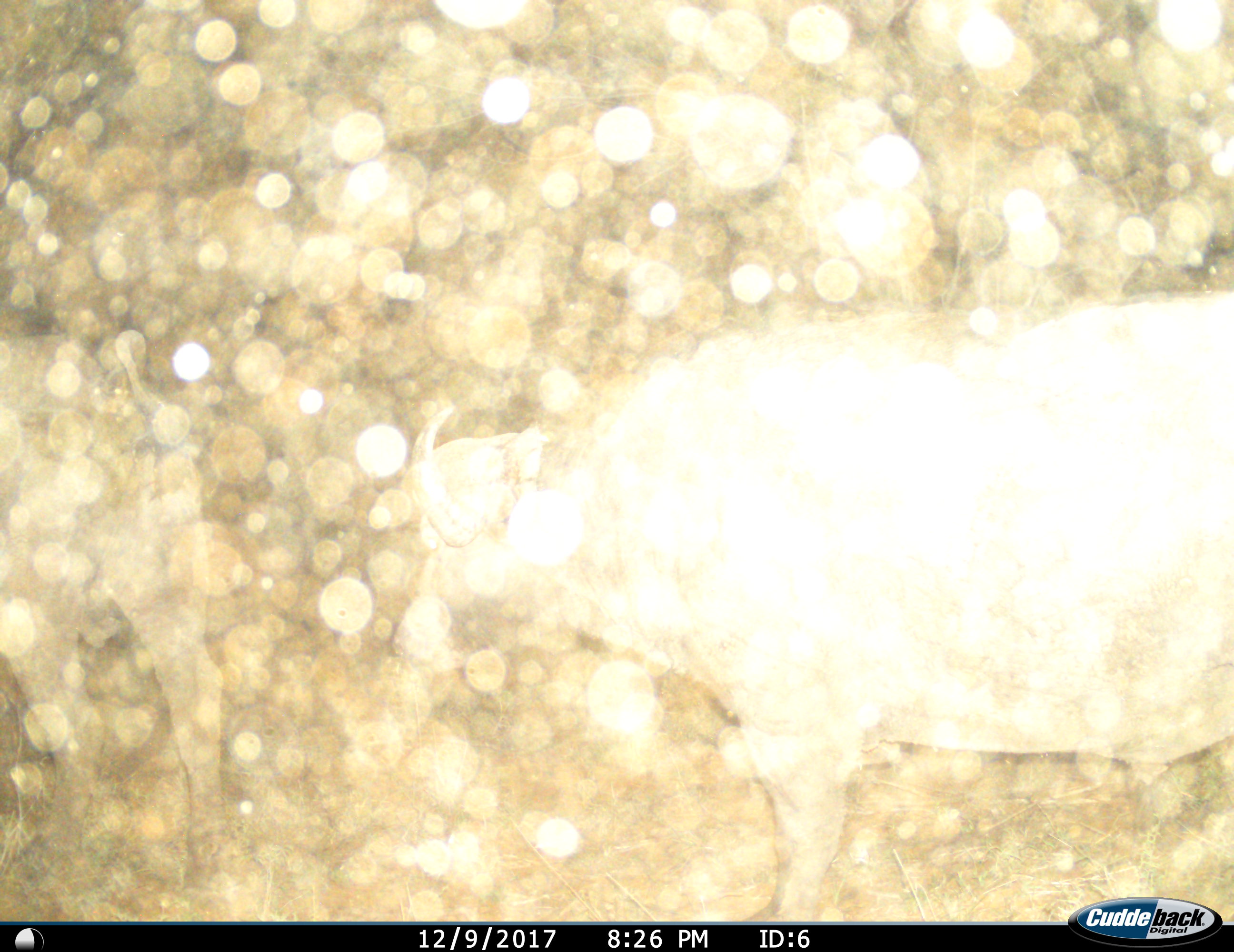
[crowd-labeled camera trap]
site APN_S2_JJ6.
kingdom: Animalia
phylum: Chordata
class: Mammalia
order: Artiodactyla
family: Bovidae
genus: Syncerus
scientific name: Syncerus caffer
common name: african buffalo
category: buffalo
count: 1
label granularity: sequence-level